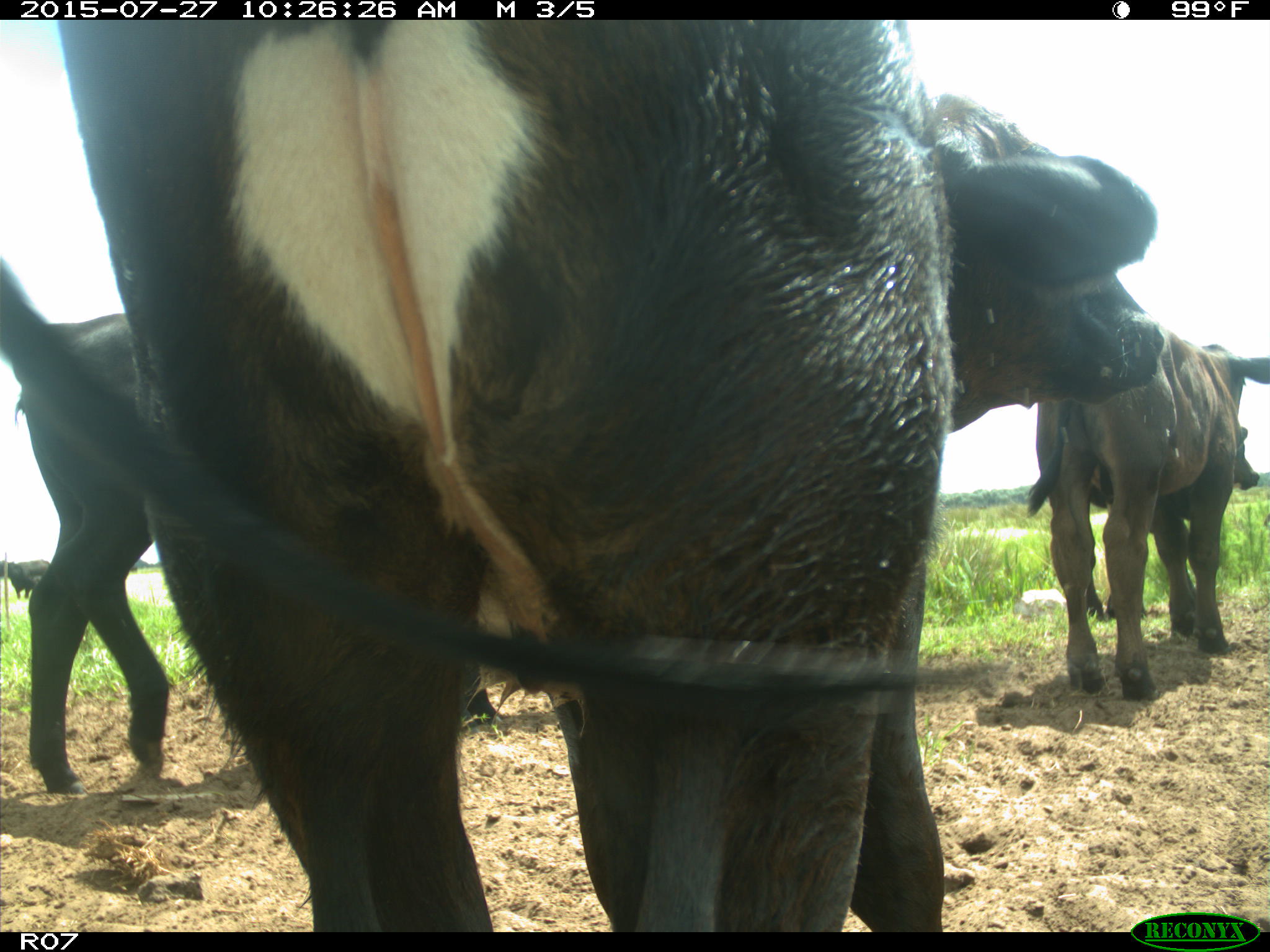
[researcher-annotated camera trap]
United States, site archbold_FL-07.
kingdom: Animalia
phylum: Chordata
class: Mammalia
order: Artiodactyla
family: Bovidae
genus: Bos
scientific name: Bos taurus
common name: domestic cow